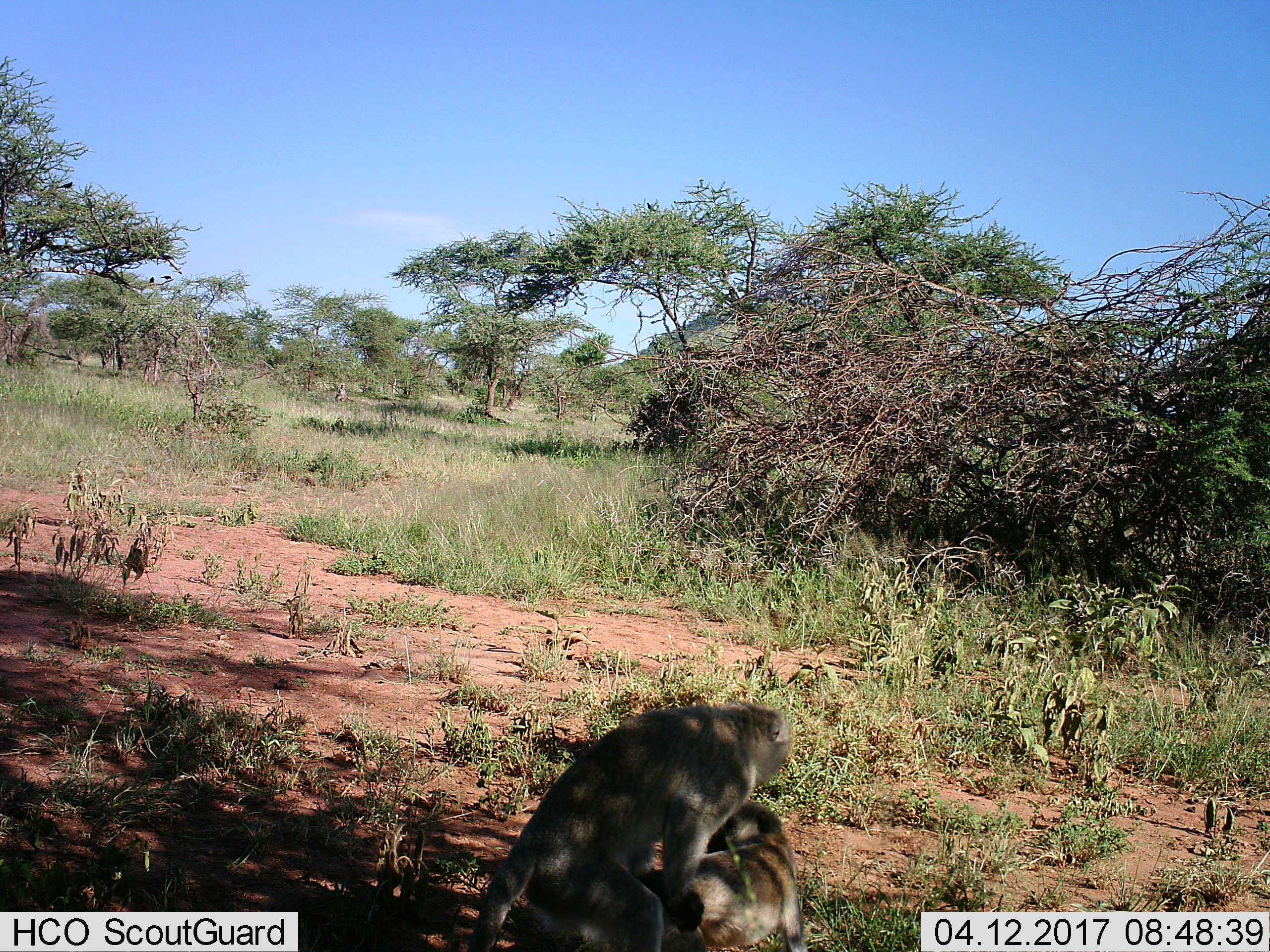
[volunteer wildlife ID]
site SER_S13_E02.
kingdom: Animalia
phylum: Chordata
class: Mammalia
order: Primates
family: Cercopithecidae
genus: Chlorocebus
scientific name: Chlorocebus pygerythrus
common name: vervet monkey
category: monkeyvervet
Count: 2.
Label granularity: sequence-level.